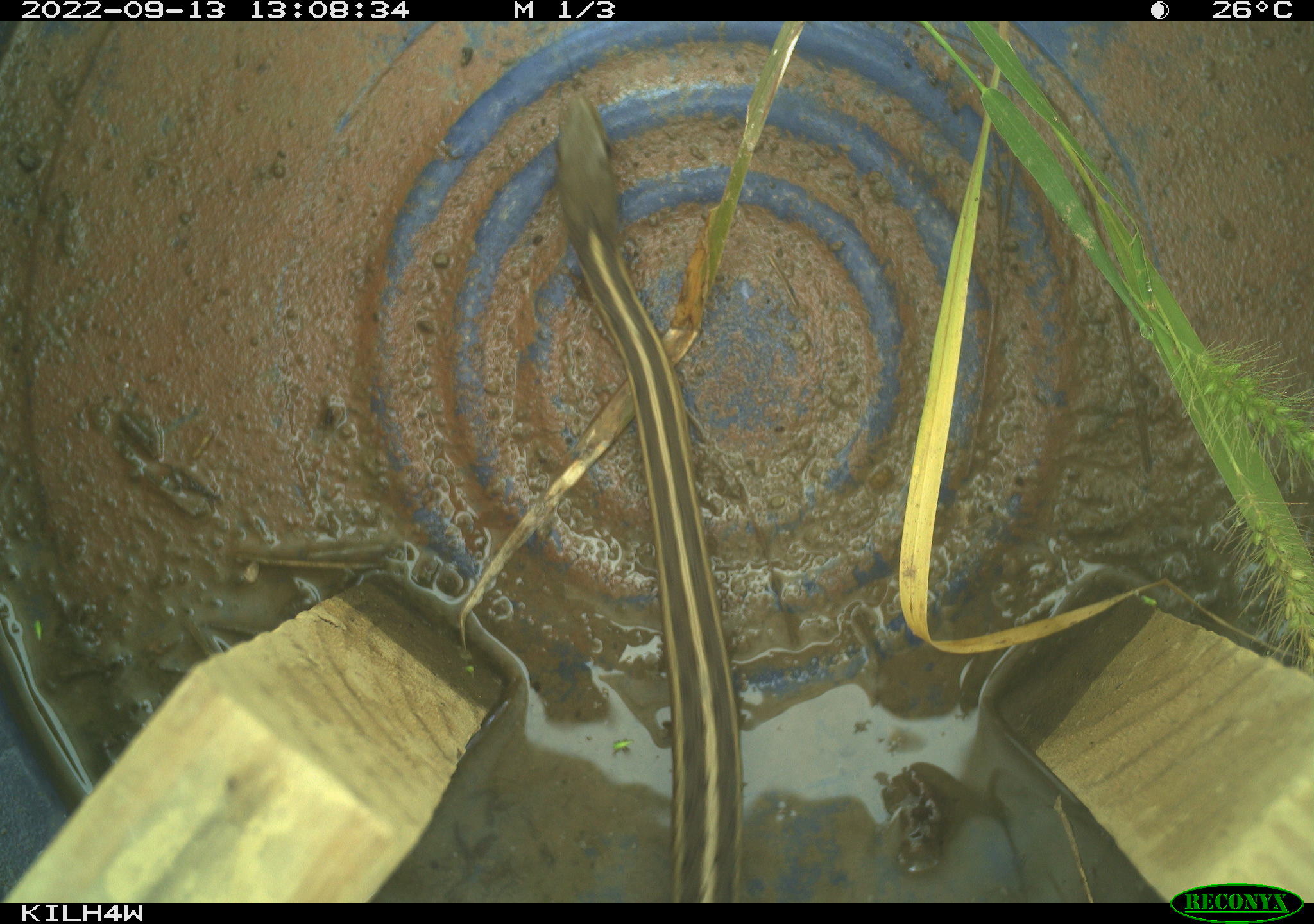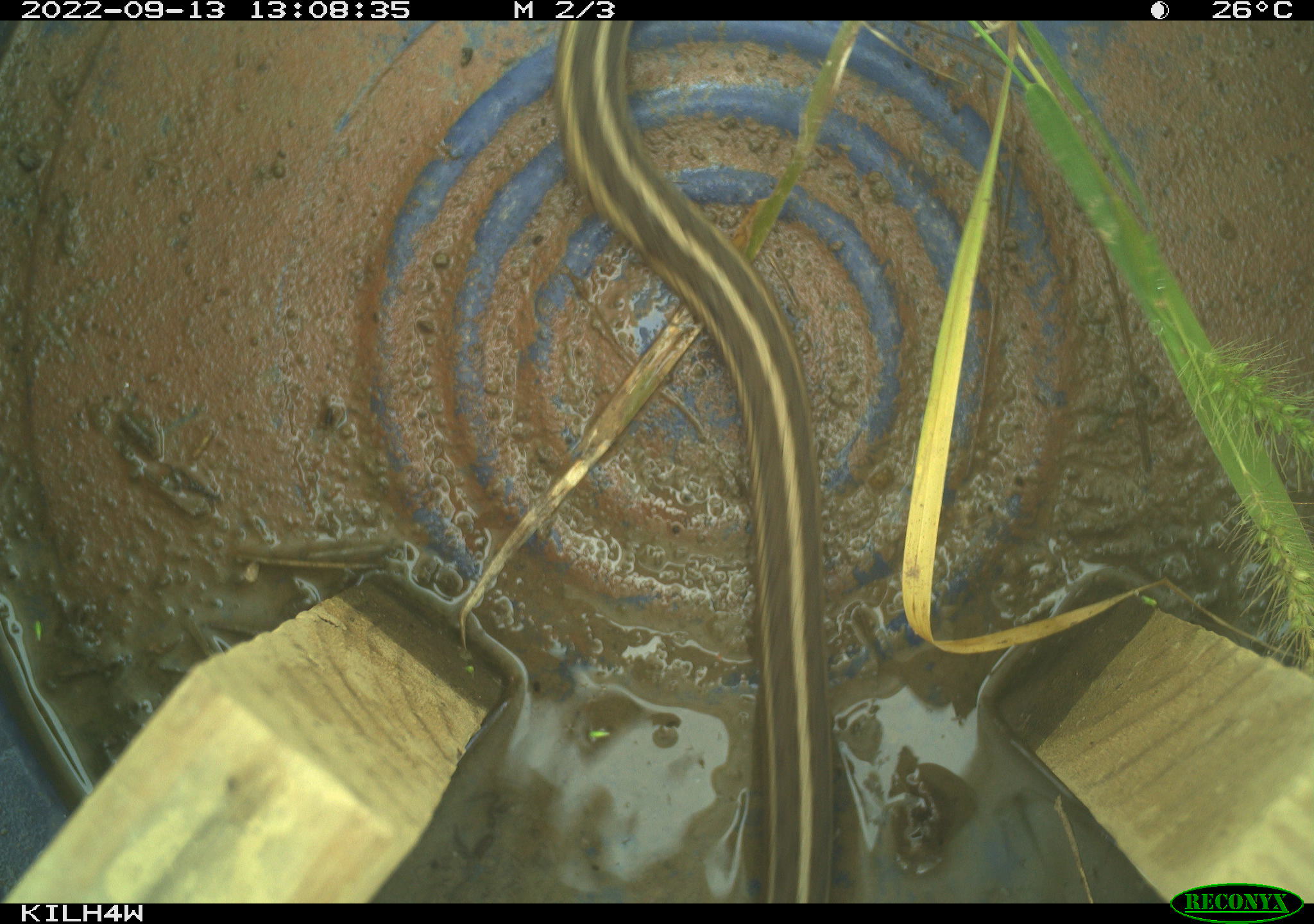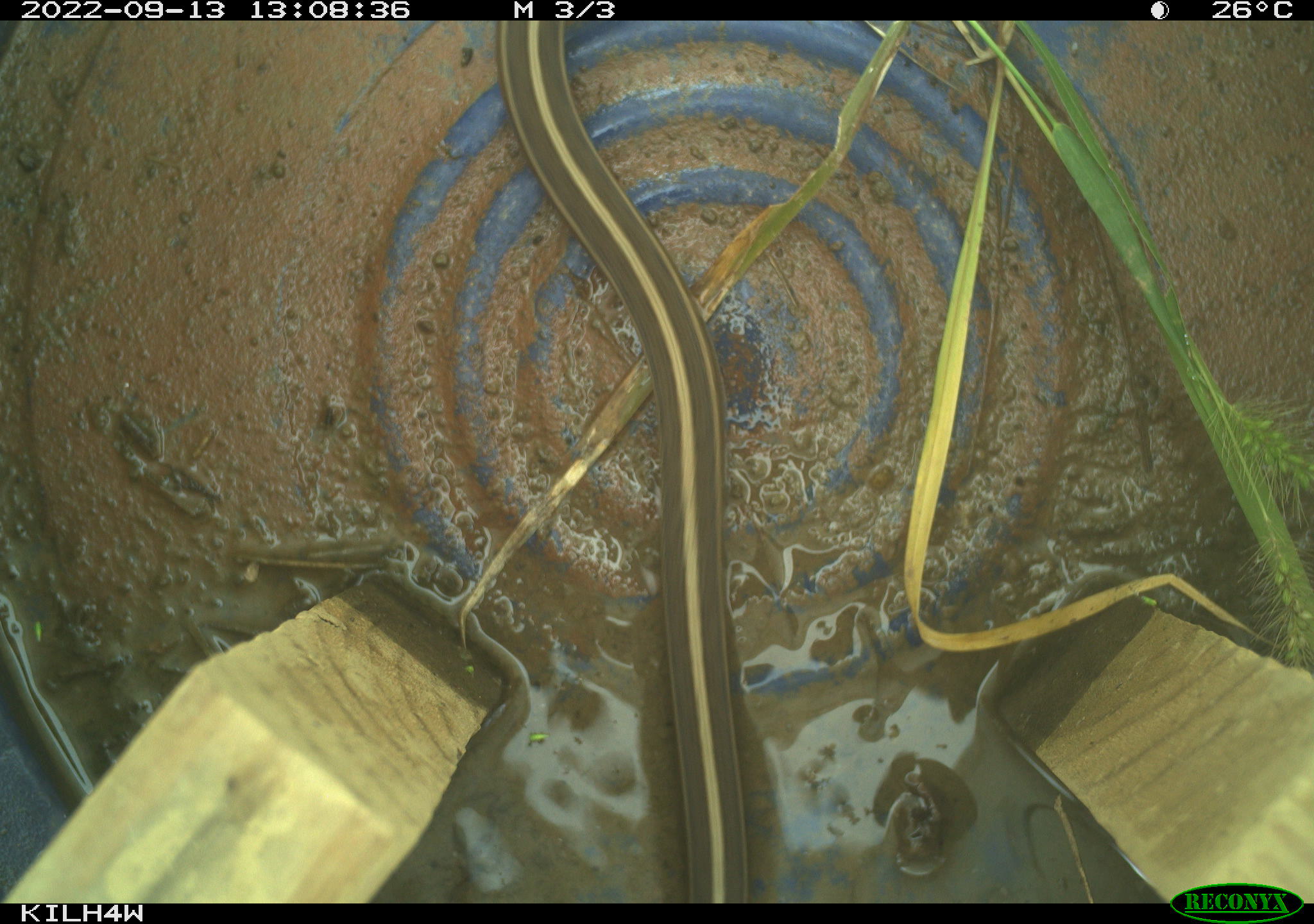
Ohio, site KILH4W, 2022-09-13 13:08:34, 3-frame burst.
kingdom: Animalia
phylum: Chordata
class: Reptilia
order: Squamata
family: Colubridae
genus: Thamnophis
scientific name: Thamnophis sirtalis sirtalis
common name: eastern gartersnake